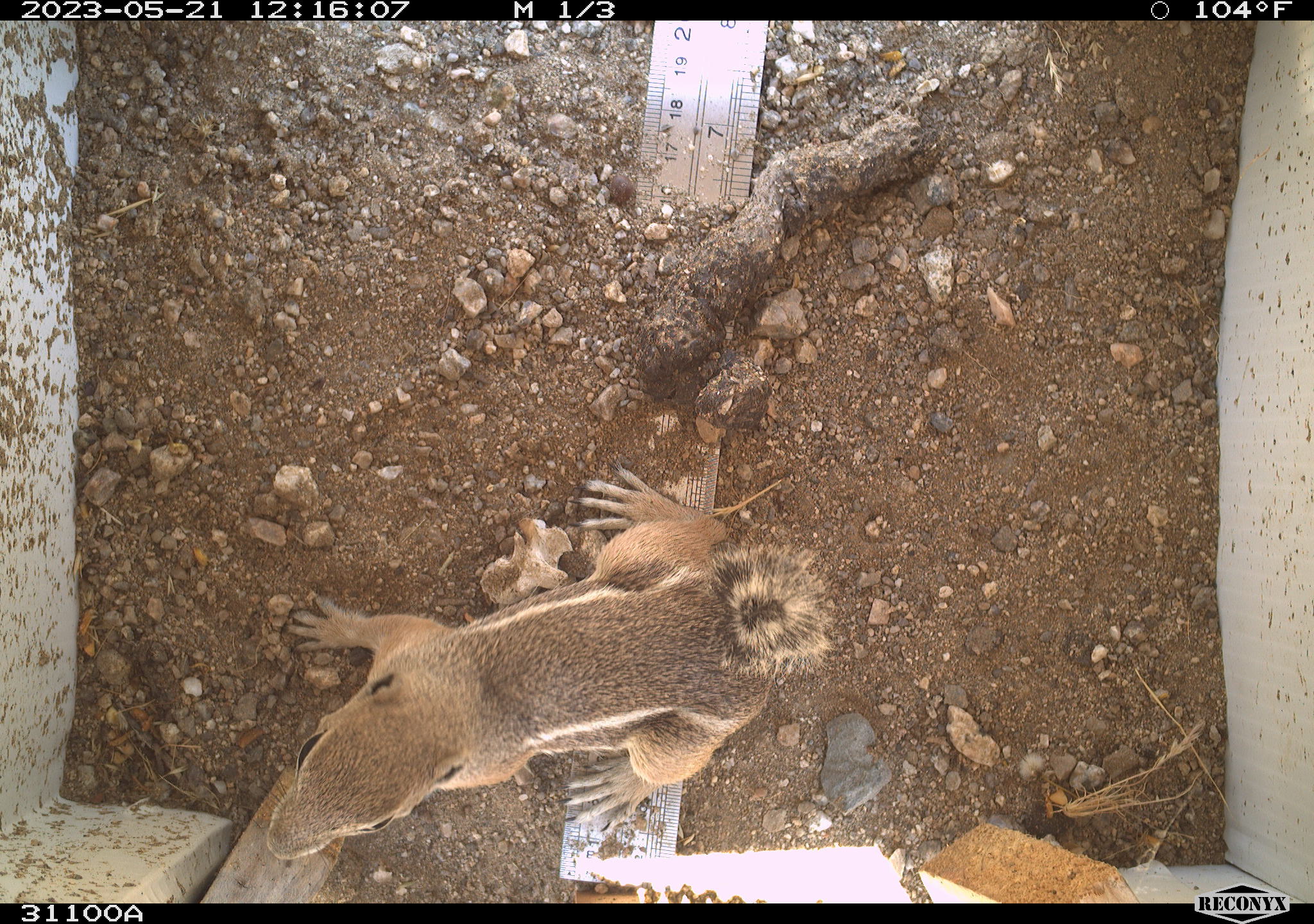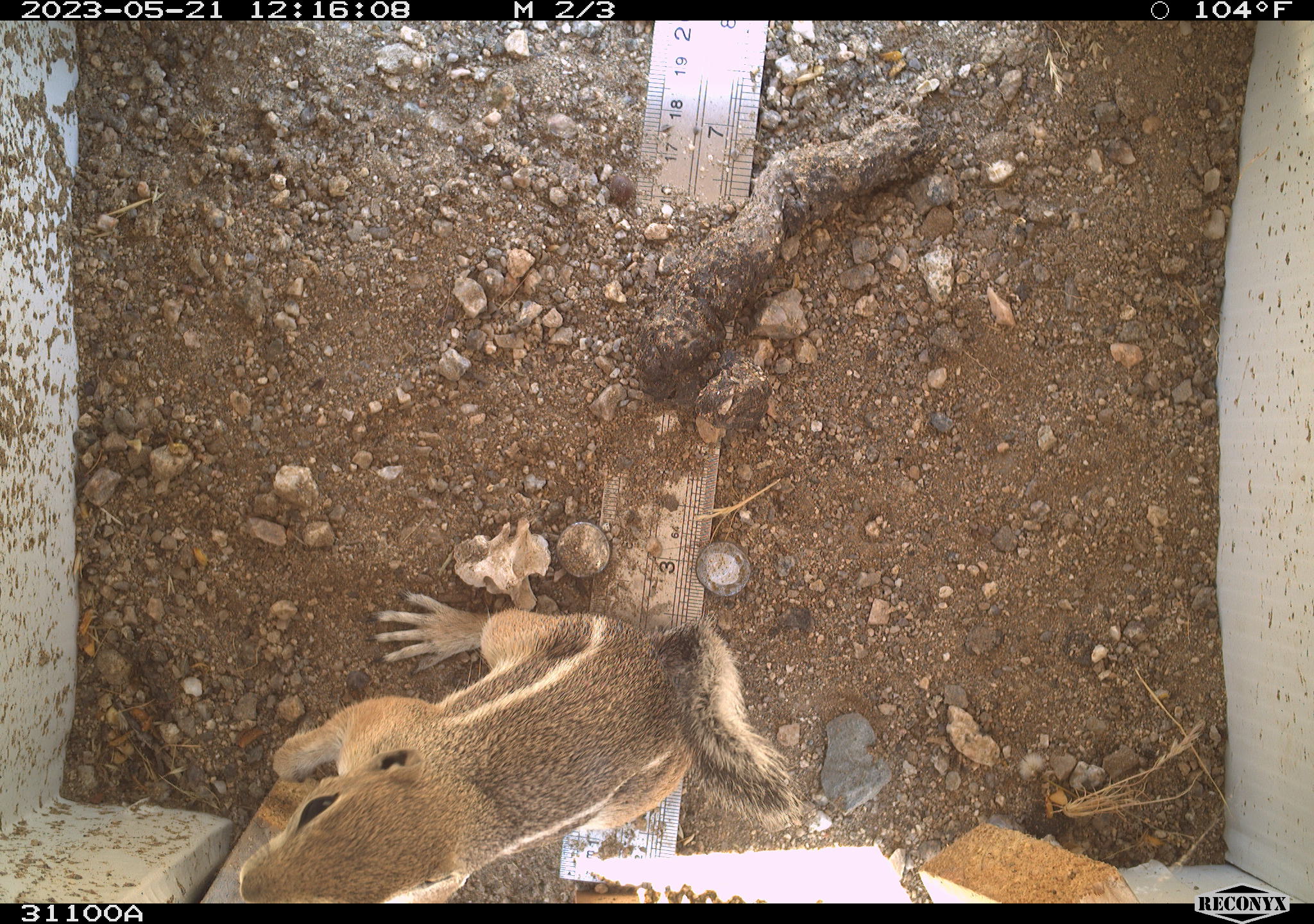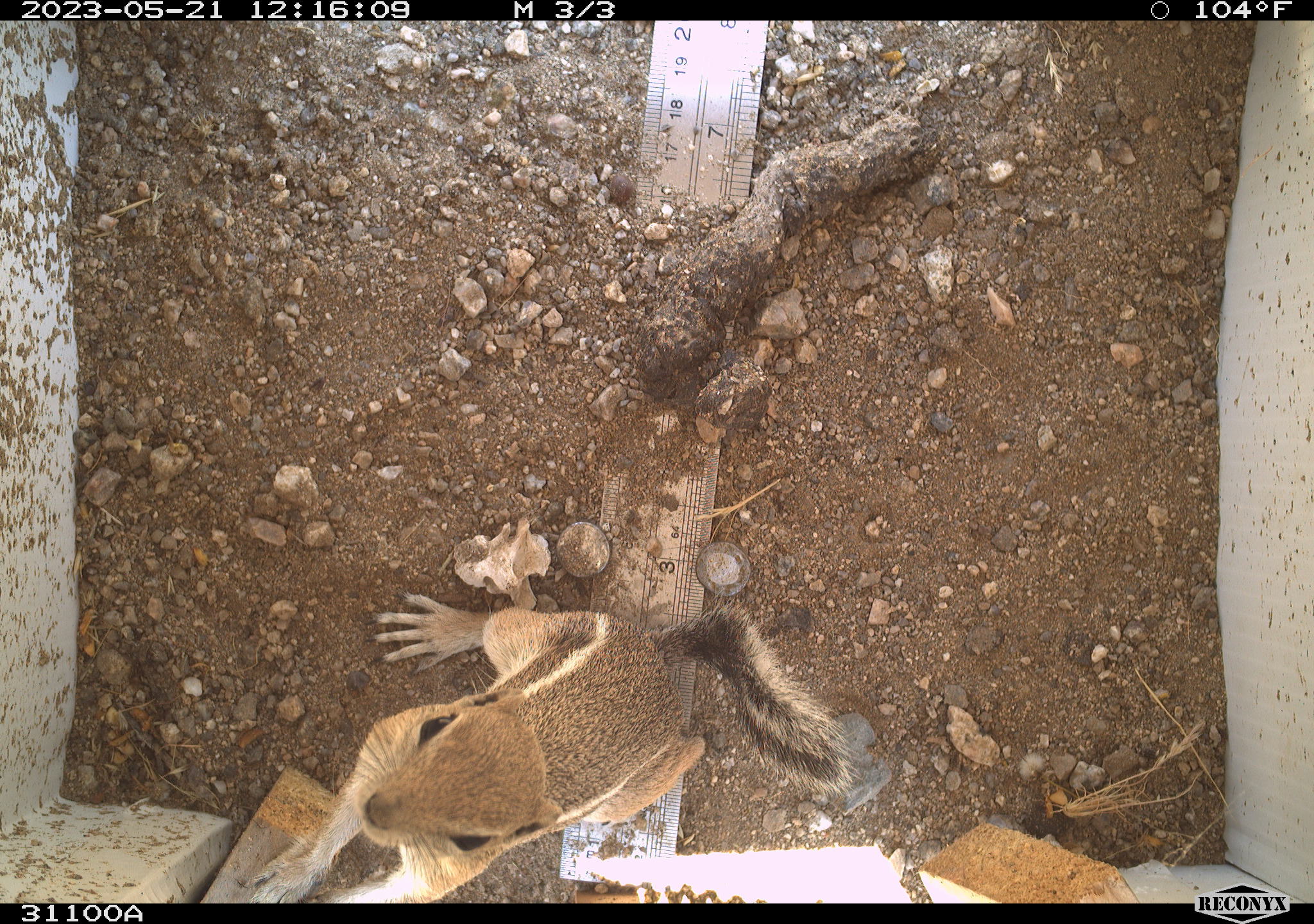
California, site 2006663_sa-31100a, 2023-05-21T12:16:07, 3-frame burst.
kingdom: Animalia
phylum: Chordata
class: Mammalia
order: Rodentia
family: Sciuridae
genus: Ammospermophilus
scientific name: Ammospermophilus leucurus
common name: white-tailed antelope squirrel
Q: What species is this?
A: White-tailed antelope squirrel (Ammospermophilus leucurus).